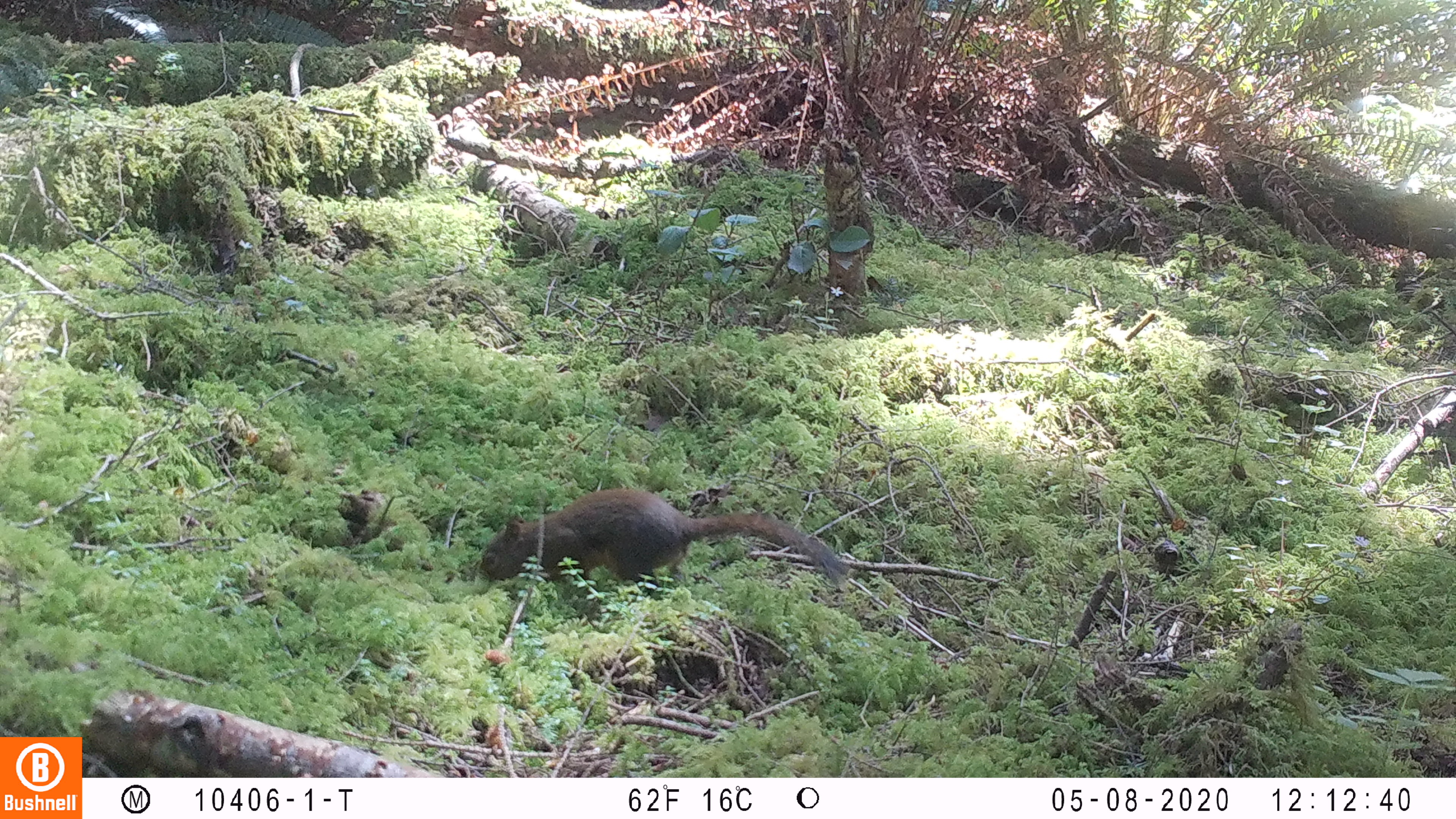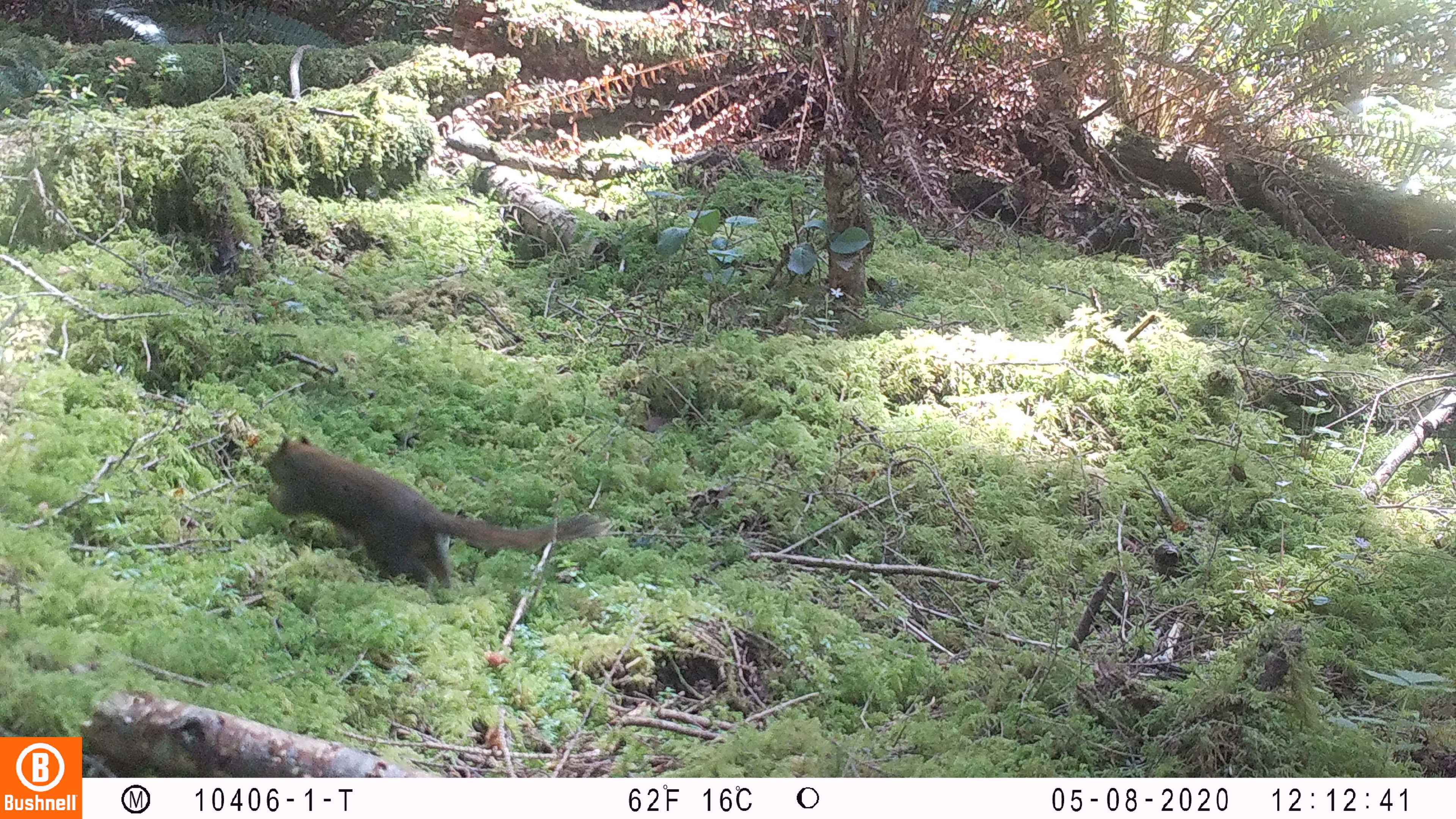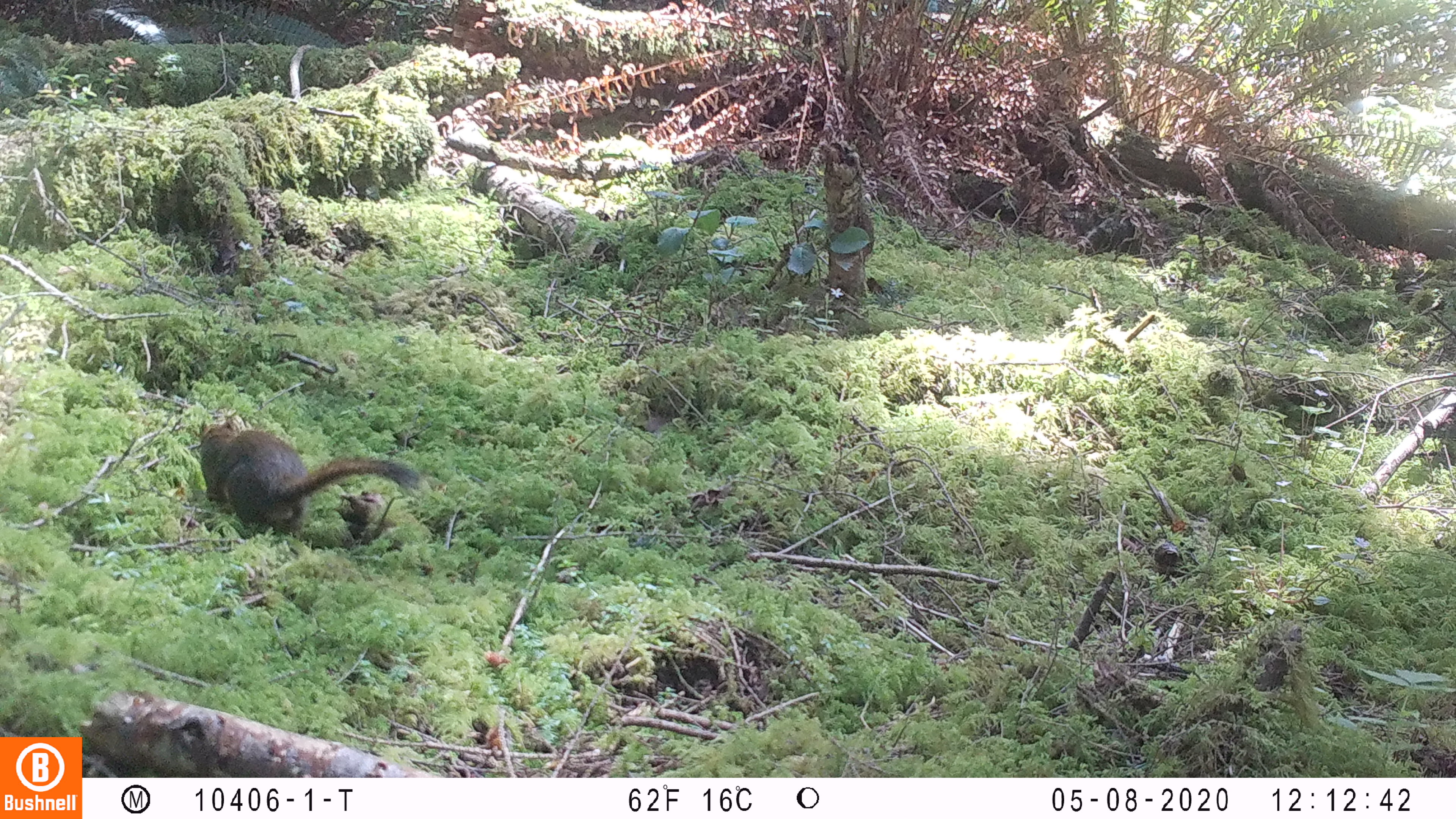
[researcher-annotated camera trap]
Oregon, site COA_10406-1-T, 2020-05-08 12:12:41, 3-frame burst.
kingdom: Animalia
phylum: Chordata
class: Mammalia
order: Rodentia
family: Sciuridae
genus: Tamiasciurus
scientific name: Tamiasciurus douglasii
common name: douglas squirrel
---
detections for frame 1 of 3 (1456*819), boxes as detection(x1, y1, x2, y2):
douglas squirrel: detection(460, 488, 856, 601)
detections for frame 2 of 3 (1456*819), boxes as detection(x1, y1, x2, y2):
douglas squirrel: detection(257, 425, 612, 601)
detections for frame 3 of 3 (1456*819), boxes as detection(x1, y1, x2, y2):
douglas squirrel: detection(183, 414, 424, 540)